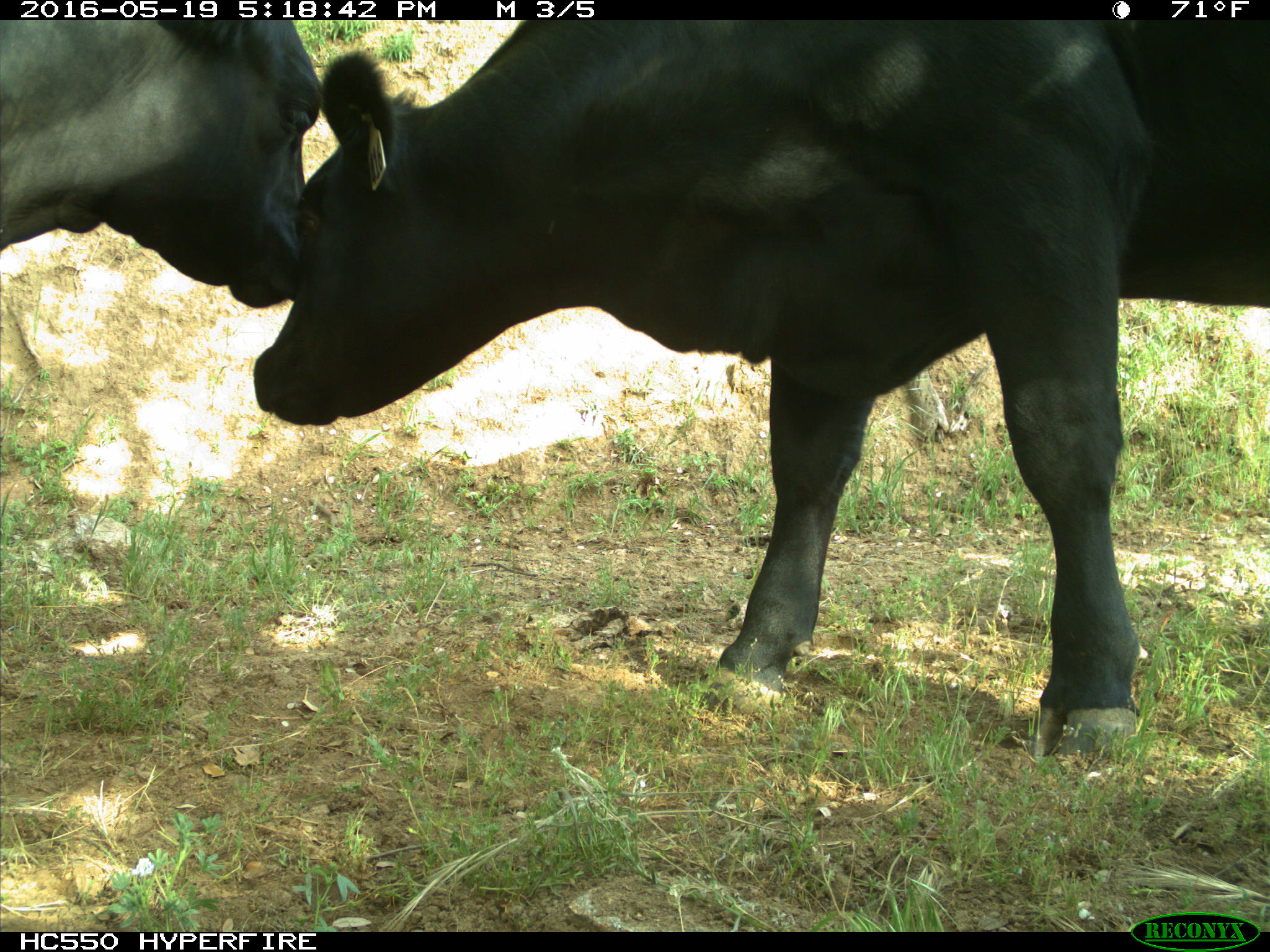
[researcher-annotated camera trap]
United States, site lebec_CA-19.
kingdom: Animalia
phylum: Chordata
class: Mammalia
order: Artiodactyla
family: Bovidae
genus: Bos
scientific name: Bos taurus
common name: domestic cow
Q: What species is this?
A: Bos taurus (domestic cow).